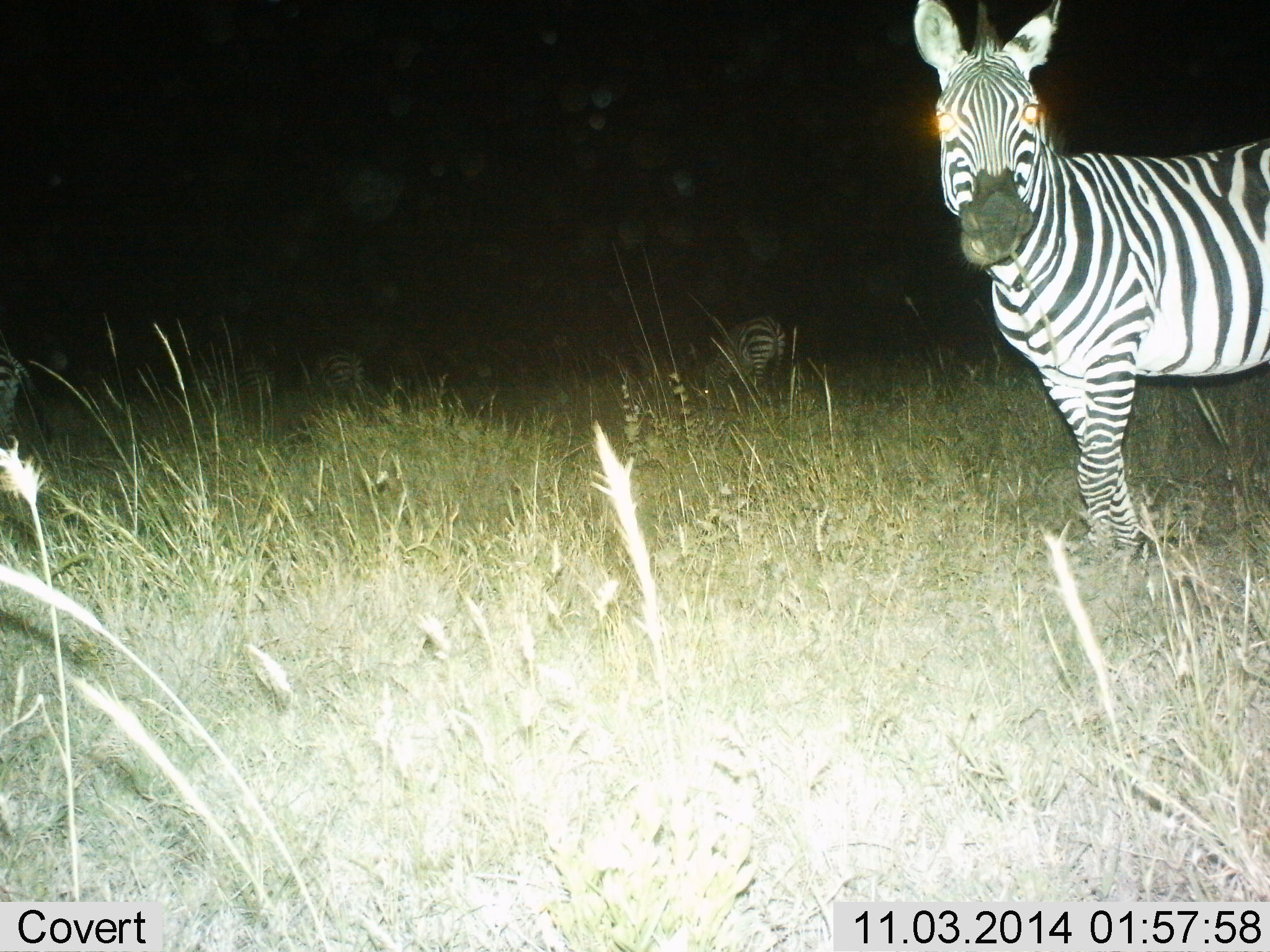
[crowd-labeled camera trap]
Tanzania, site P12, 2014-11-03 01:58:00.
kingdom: Animalia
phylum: Chordata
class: Mammalia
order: Perissodactyla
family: Equidae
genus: Equus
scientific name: Equus quagga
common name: plains zebra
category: zebra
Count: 4.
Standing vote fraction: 90%.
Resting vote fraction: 20%.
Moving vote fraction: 10%.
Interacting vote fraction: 0%.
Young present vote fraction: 0%.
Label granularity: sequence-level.